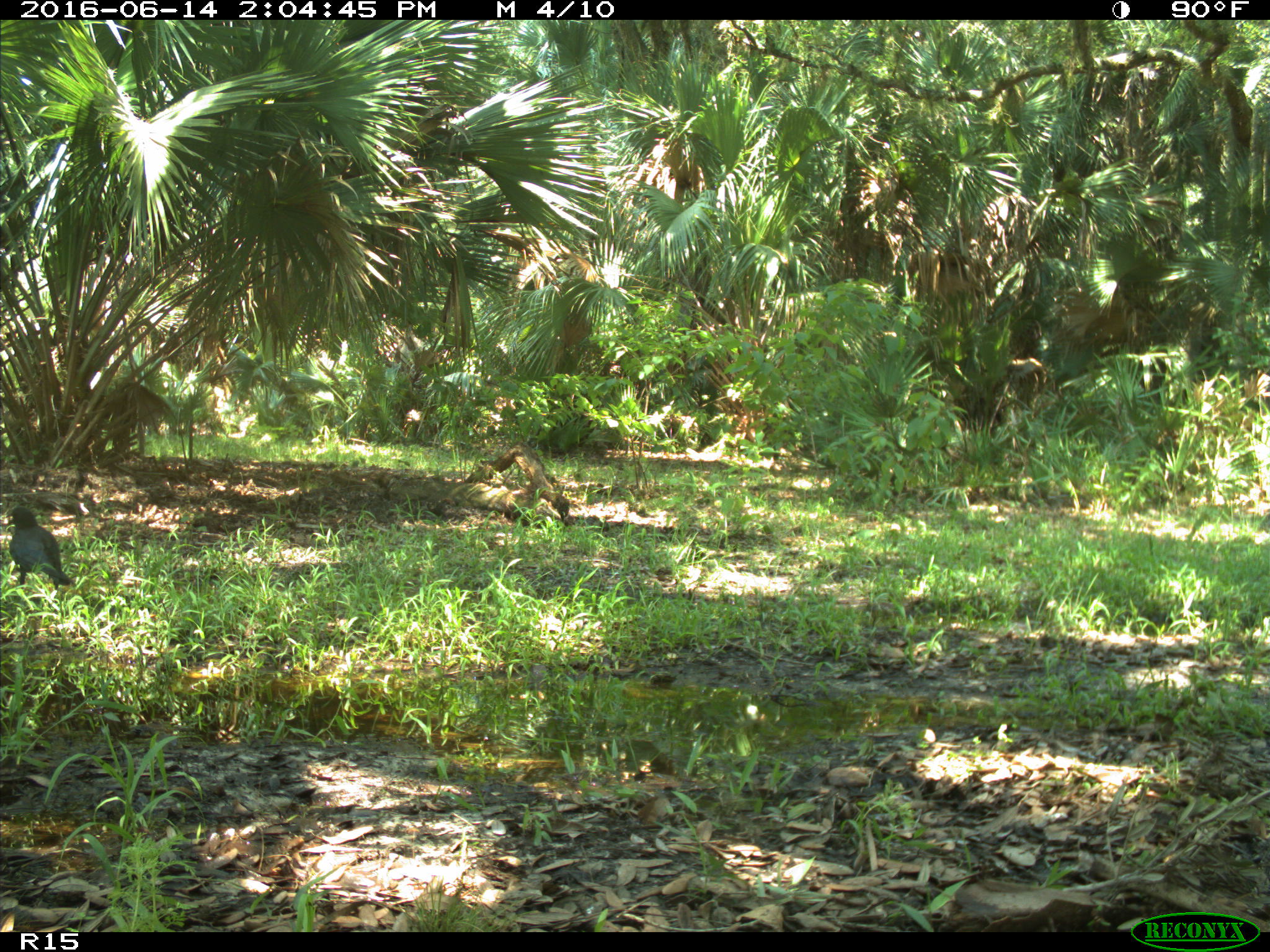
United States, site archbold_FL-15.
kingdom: Animalia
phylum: Chordata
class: Aves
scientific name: Aves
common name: birds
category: unidentified bird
Unidentified bird (birds) (Aves).